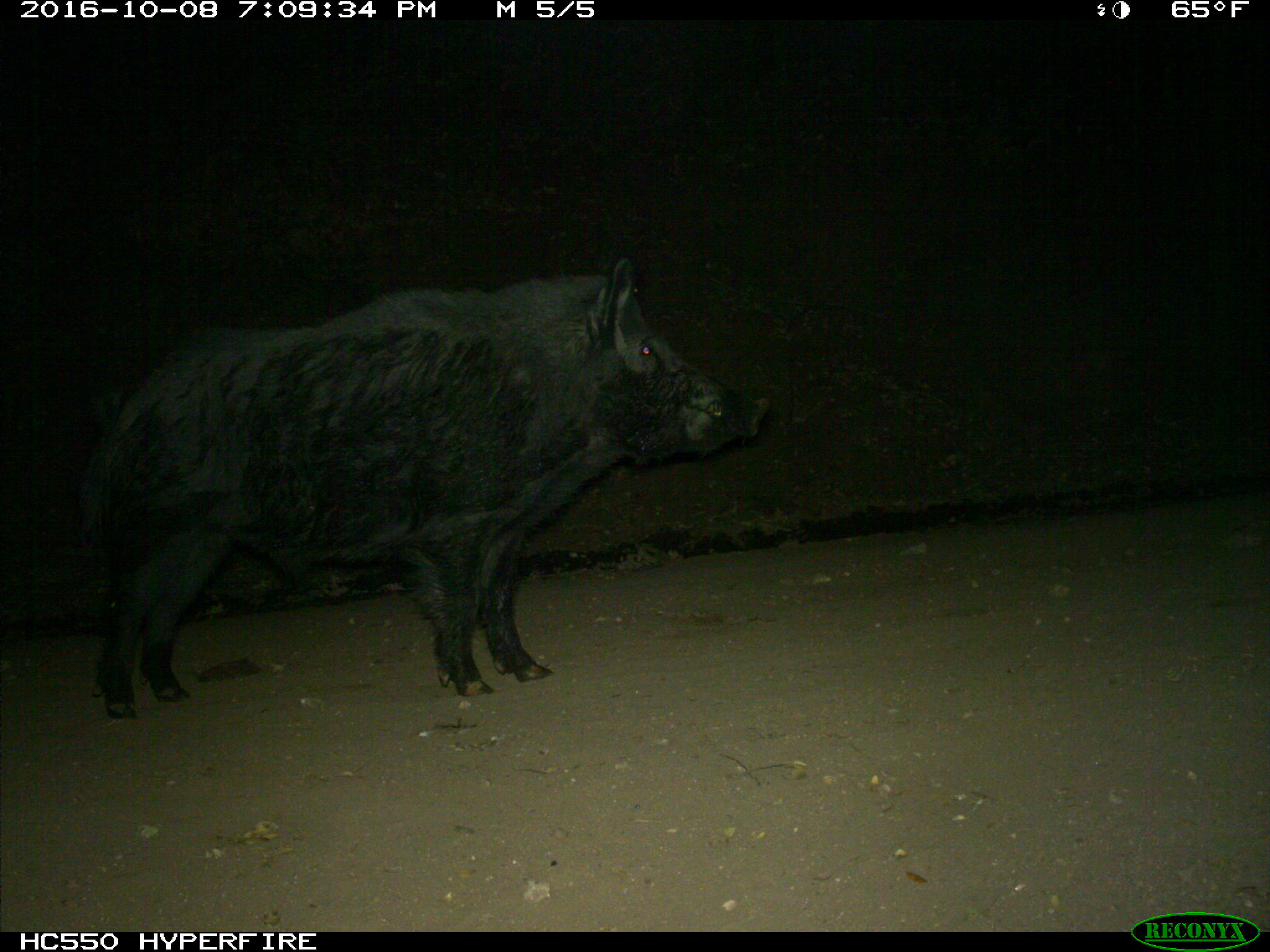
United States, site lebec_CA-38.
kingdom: Animalia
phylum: Chordata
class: Mammalia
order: Artiodactyla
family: Suidae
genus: Sus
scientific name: Sus scrofa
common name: wild boar